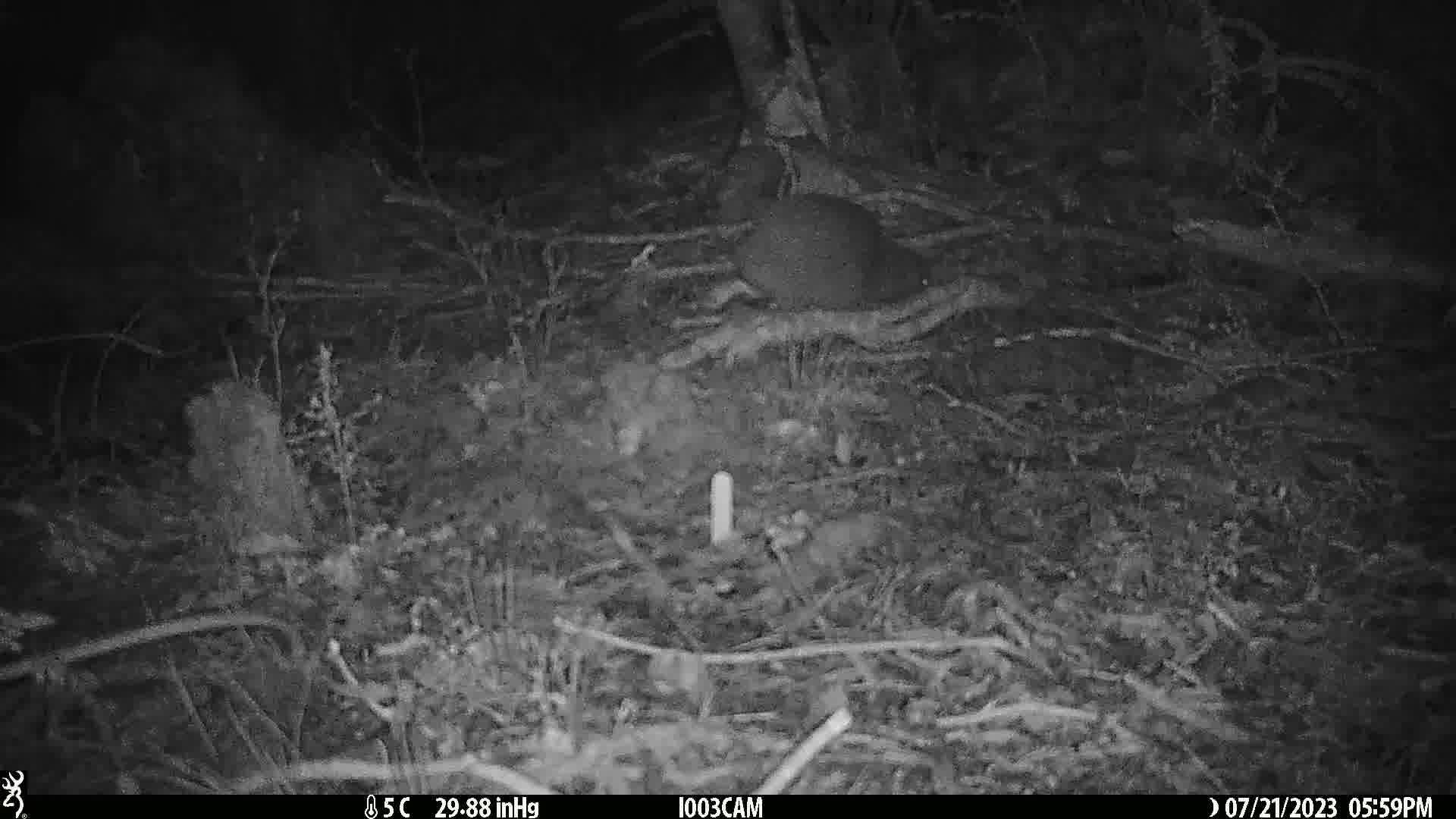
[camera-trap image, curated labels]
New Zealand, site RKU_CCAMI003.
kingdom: Animalia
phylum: Chordata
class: Aves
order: Apterygiformes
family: Apterygidae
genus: Apteryx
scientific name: Apteryx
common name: kiwi